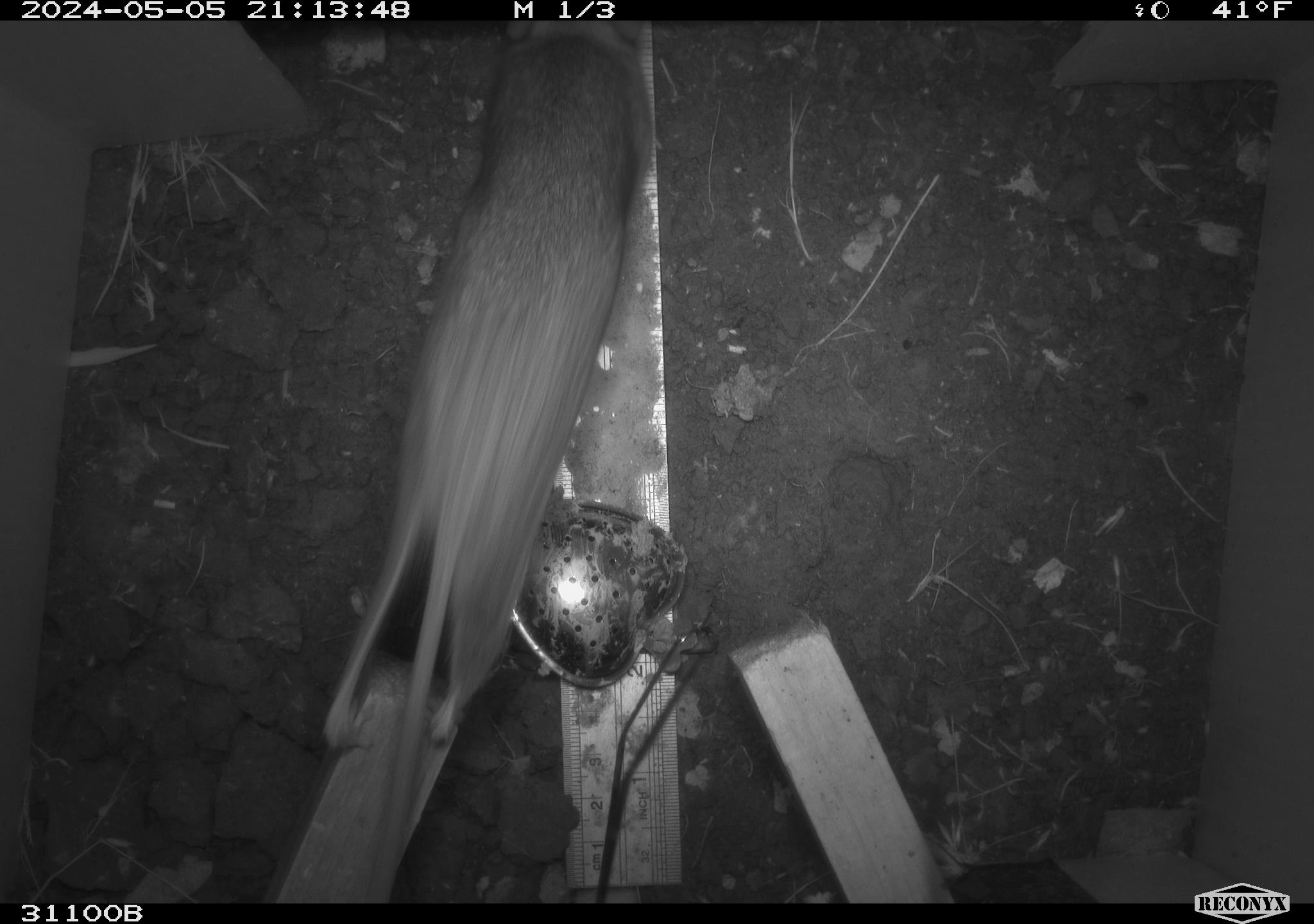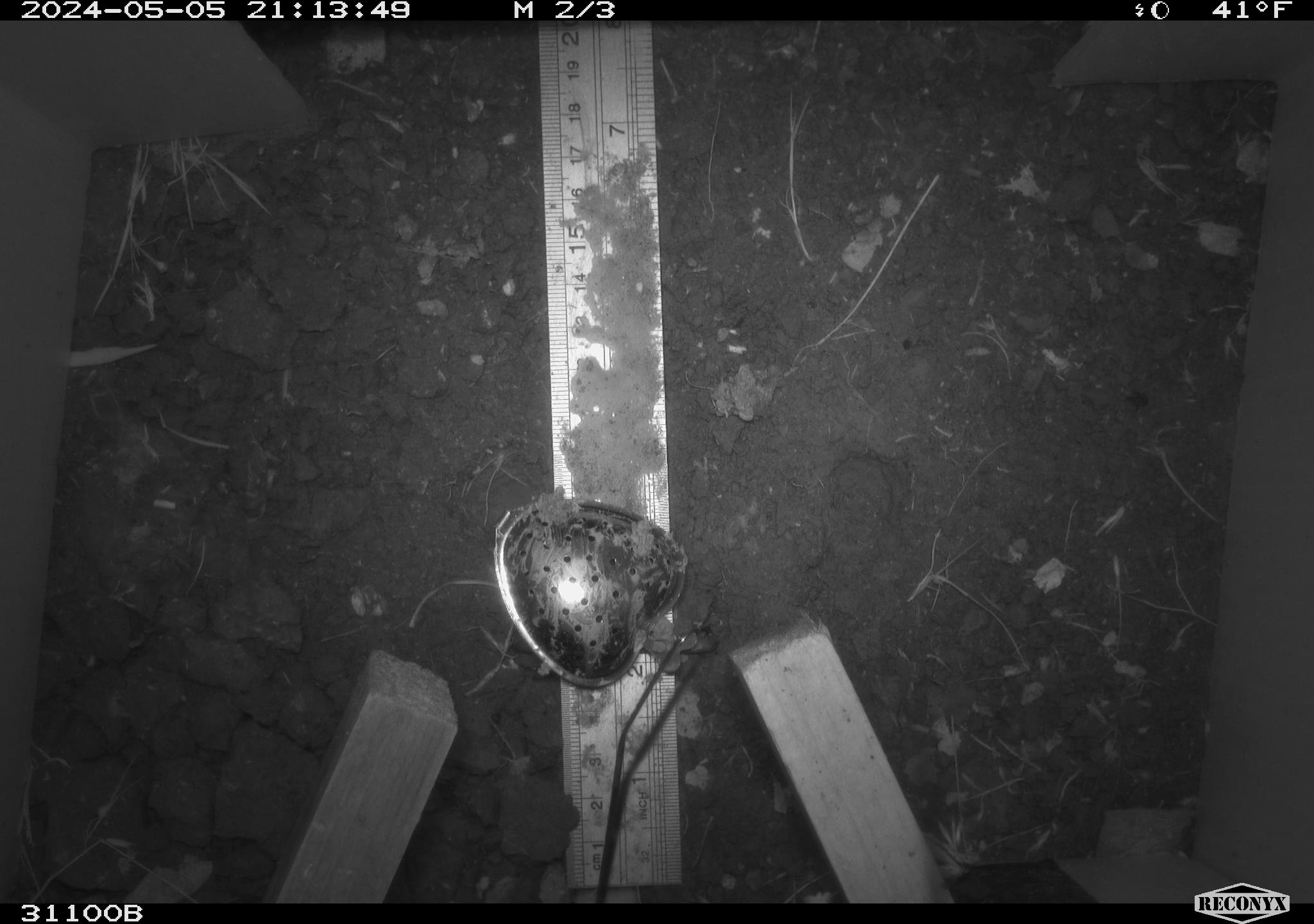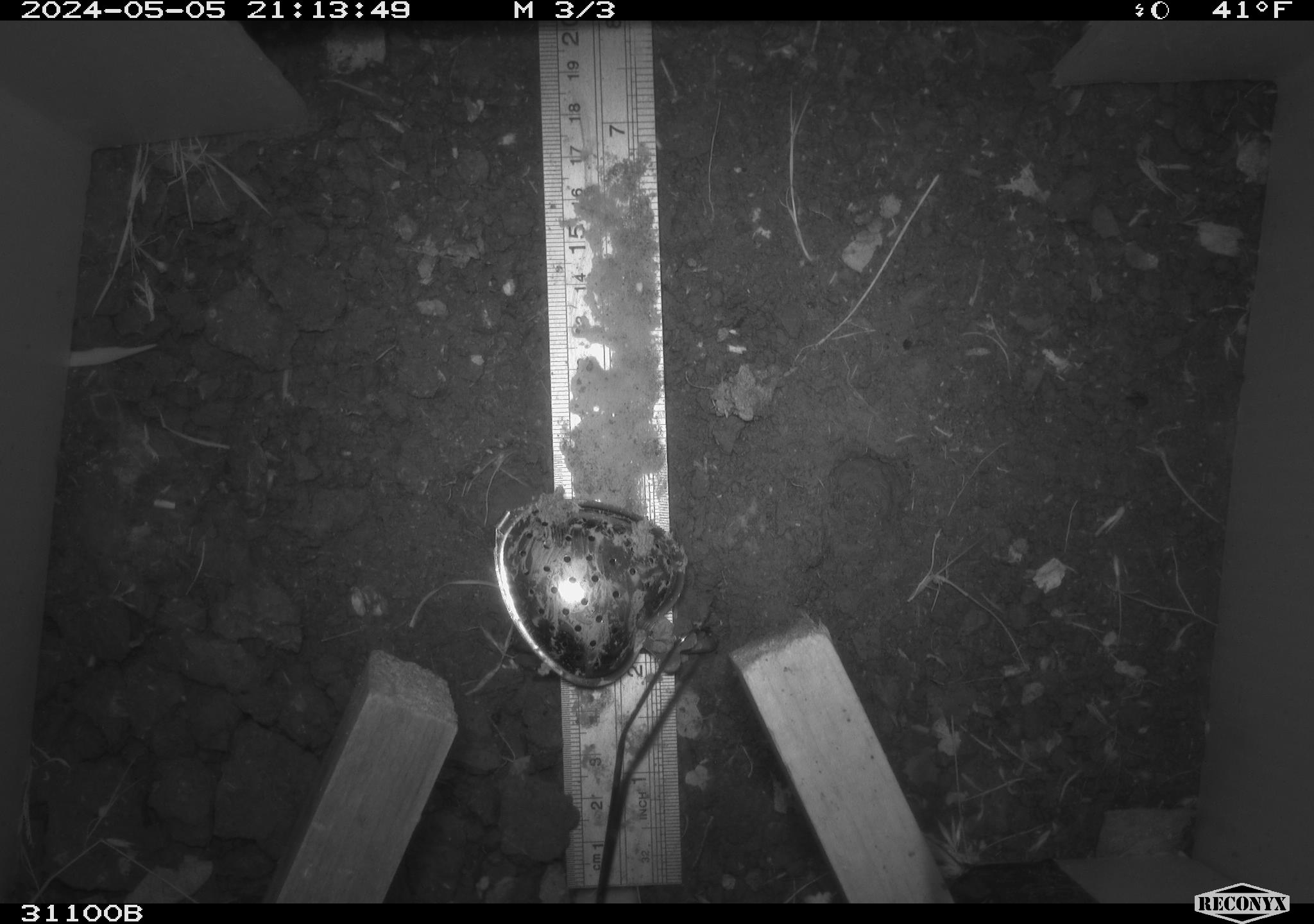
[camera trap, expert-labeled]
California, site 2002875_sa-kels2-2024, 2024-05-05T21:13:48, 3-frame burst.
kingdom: Animalia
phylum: Chordata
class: Mammalia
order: Rodentia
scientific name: Rodentia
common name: rodent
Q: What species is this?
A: Rodent (Rodentia).